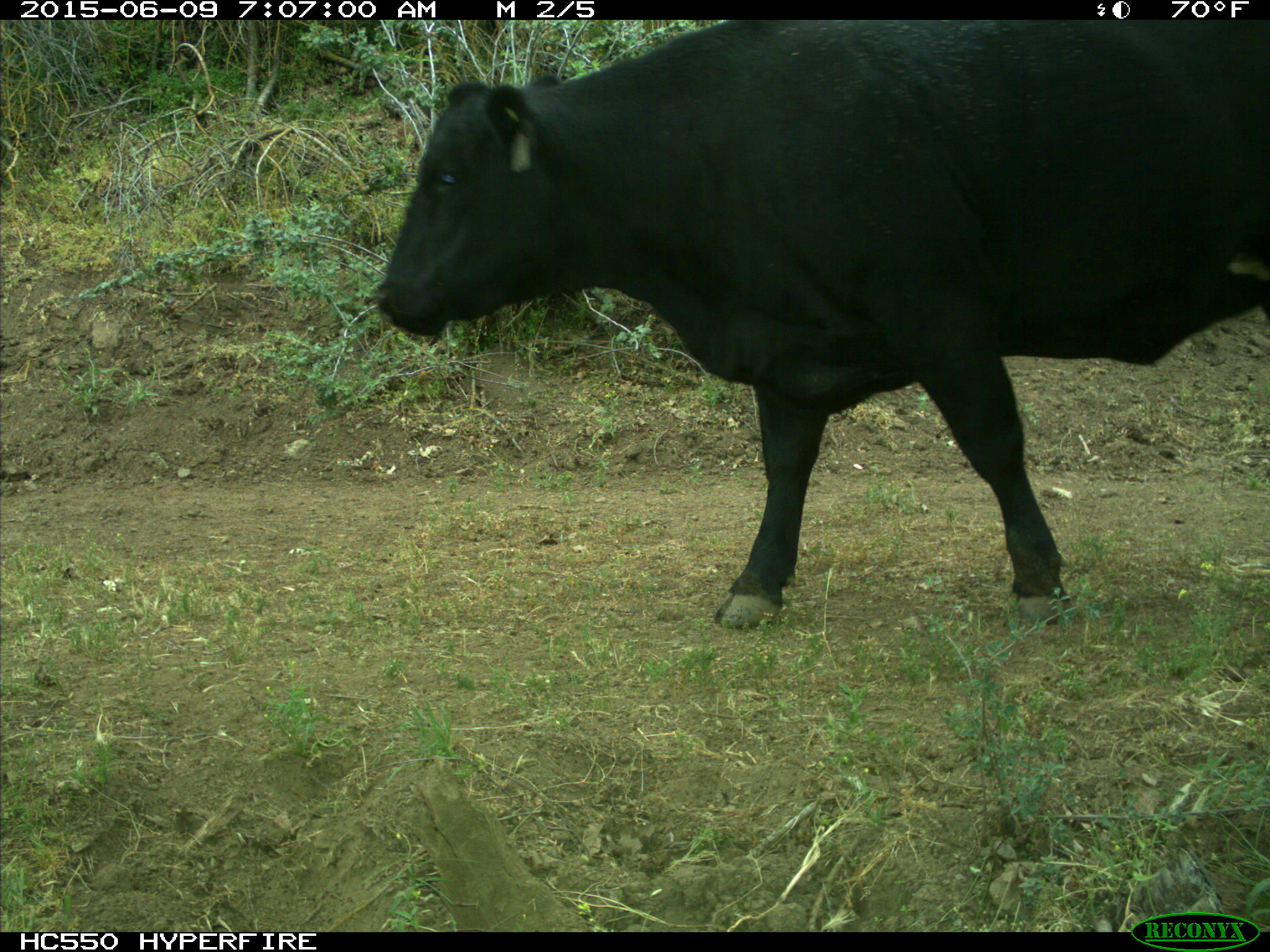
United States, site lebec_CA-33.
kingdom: Animalia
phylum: Chordata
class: Mammalia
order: Artiodactyla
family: Bovidae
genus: Bos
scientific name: Bos taurus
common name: domestic cow